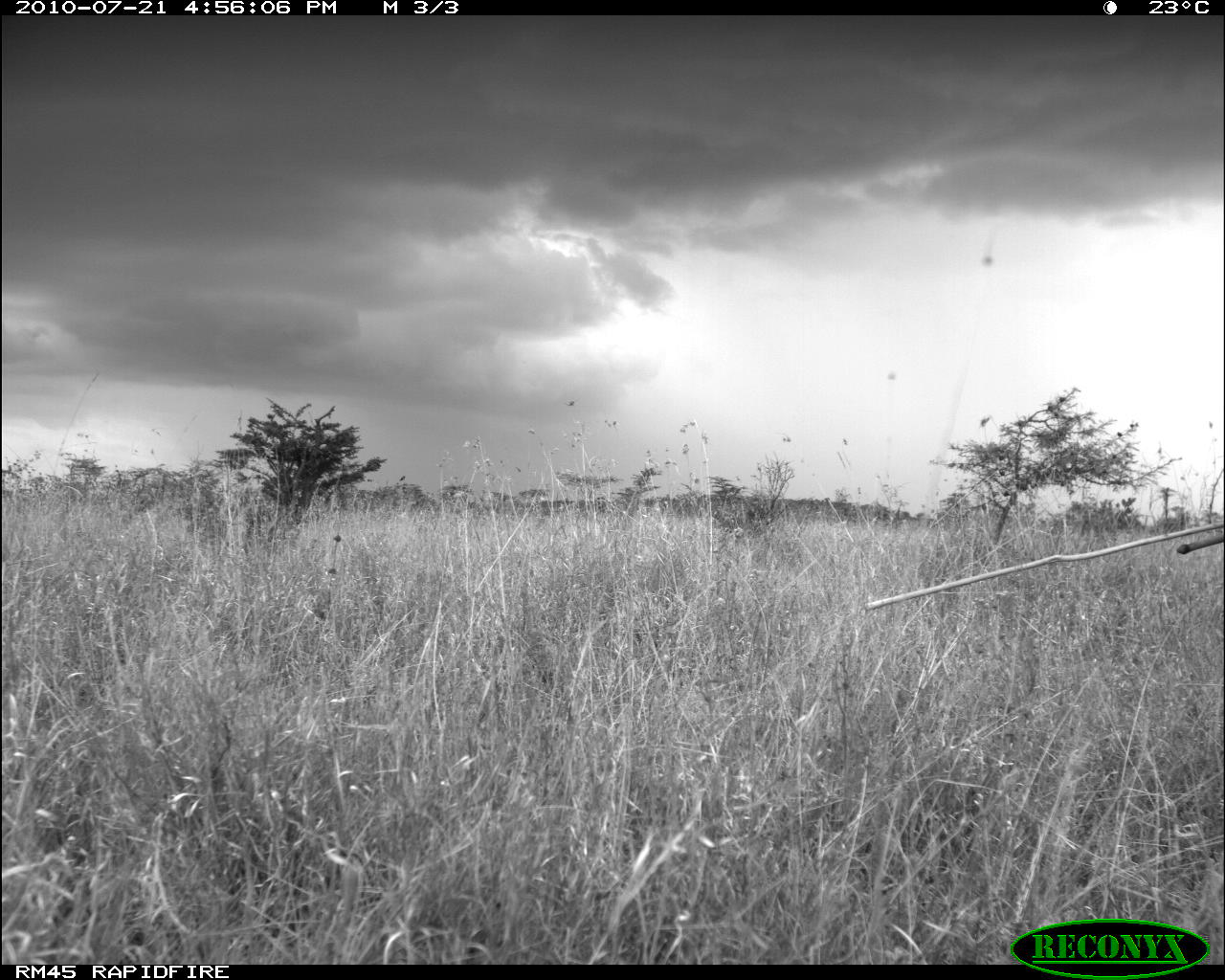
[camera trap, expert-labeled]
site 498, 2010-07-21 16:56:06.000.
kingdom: Animalia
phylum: Chordata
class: Mammalia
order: Artiodactyla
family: Bovidae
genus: Tragelaphus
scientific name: Tragelaphus oryx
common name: eland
Tragelaphus oryx (eland), count 1.